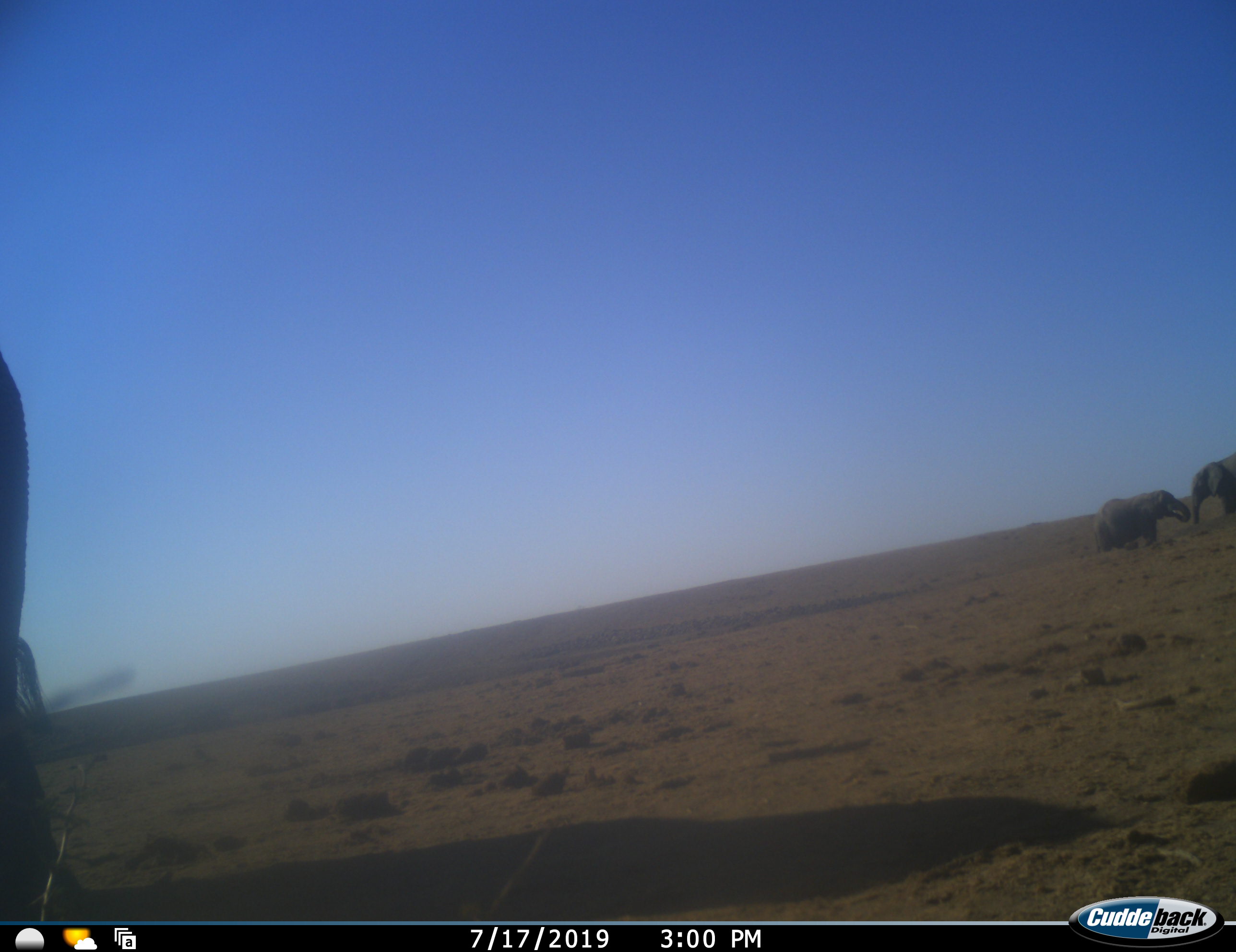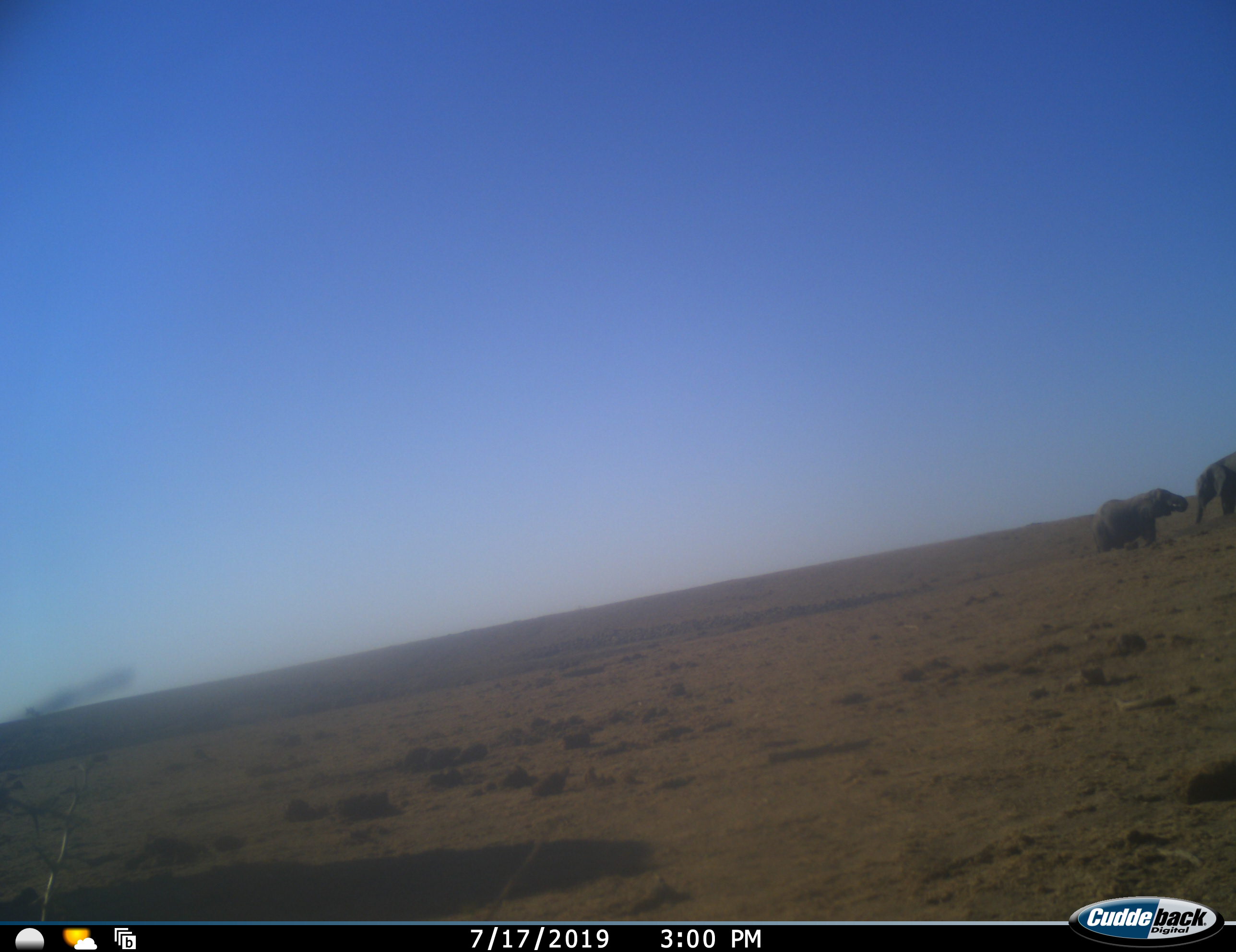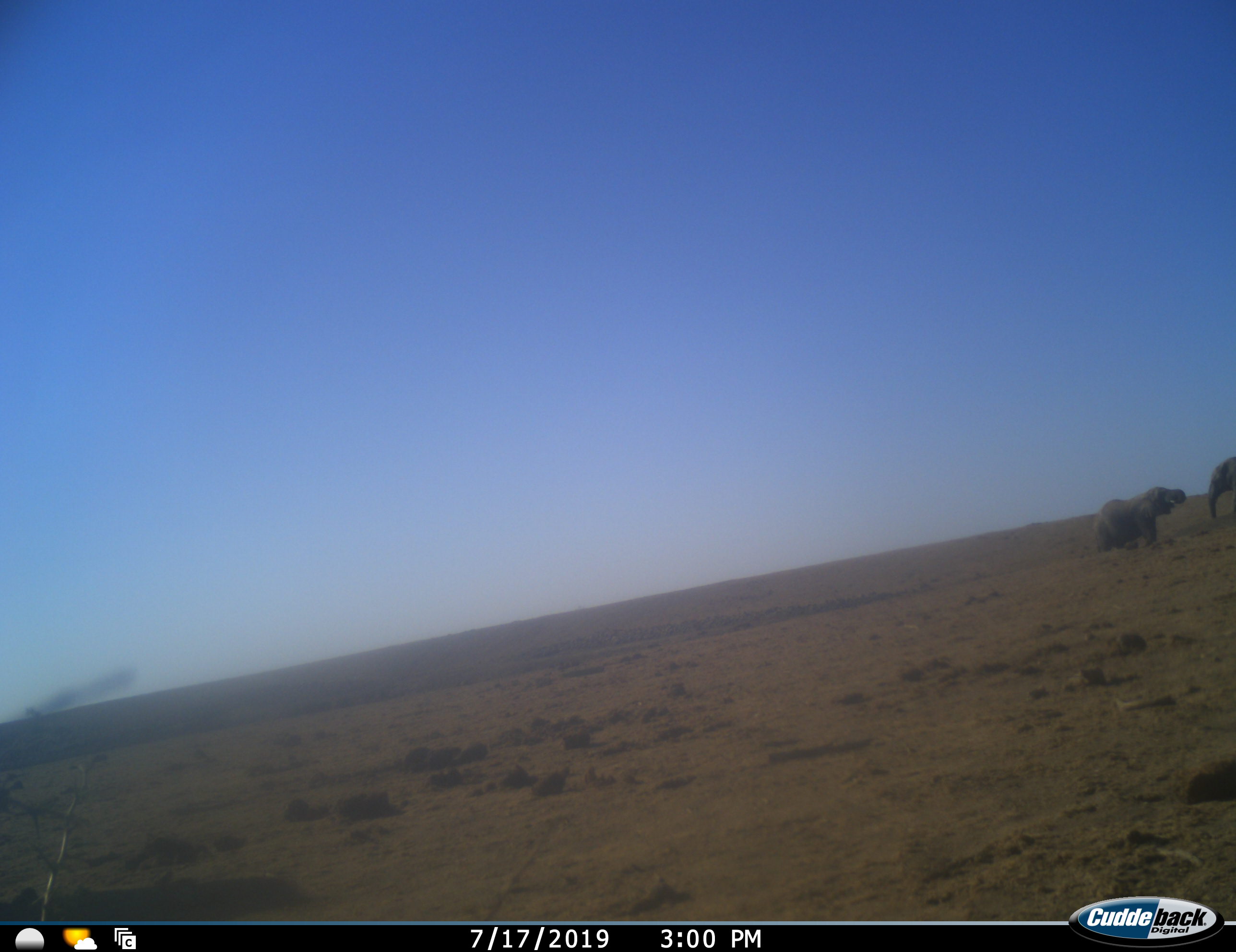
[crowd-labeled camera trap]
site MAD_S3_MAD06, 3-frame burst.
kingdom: Animalia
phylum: Chordata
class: Mammalia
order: Proboscidea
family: Elephantidae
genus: Loxodonta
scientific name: Loxodonta africana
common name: african bush elephant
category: elephant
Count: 3.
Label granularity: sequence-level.